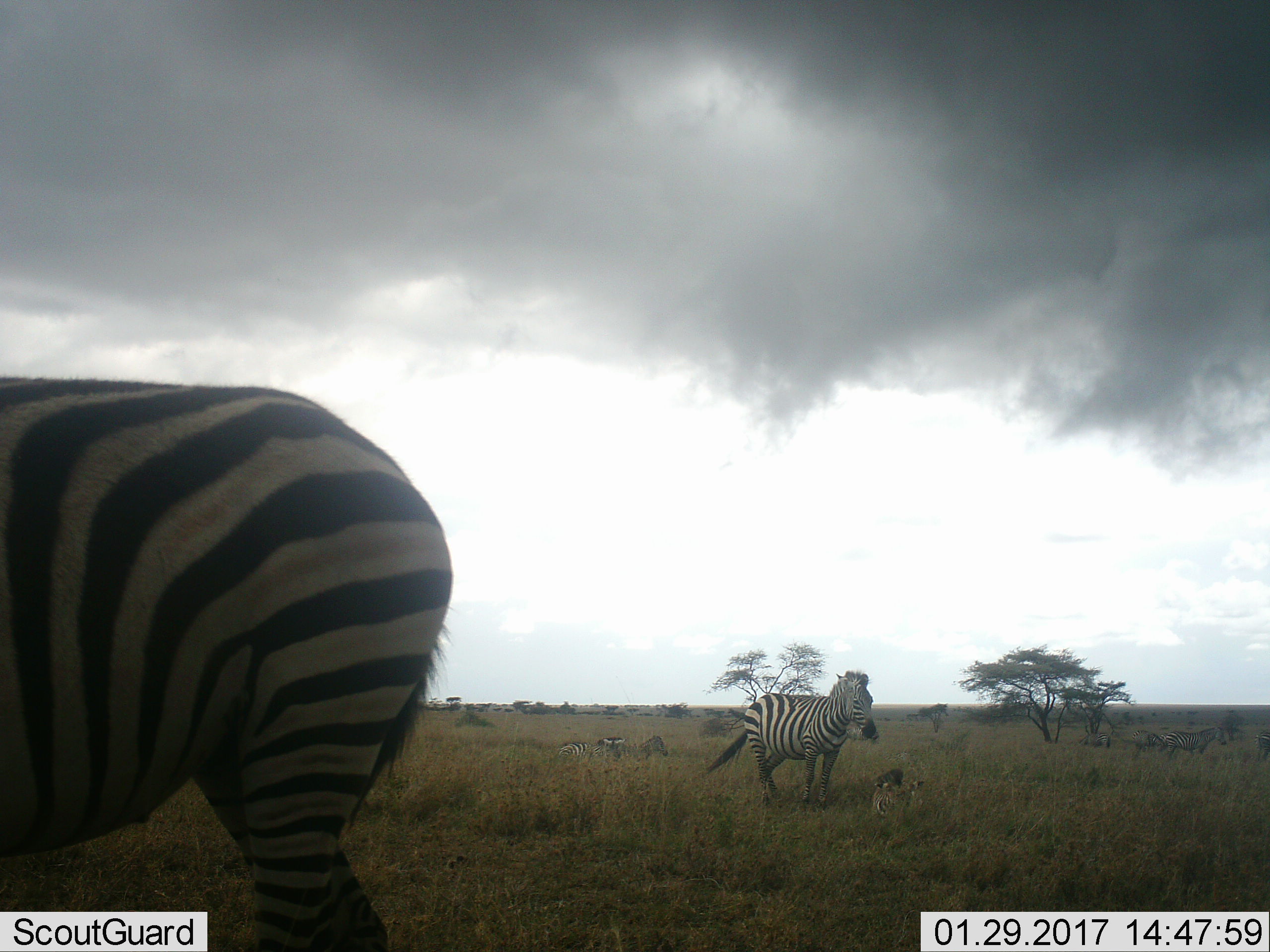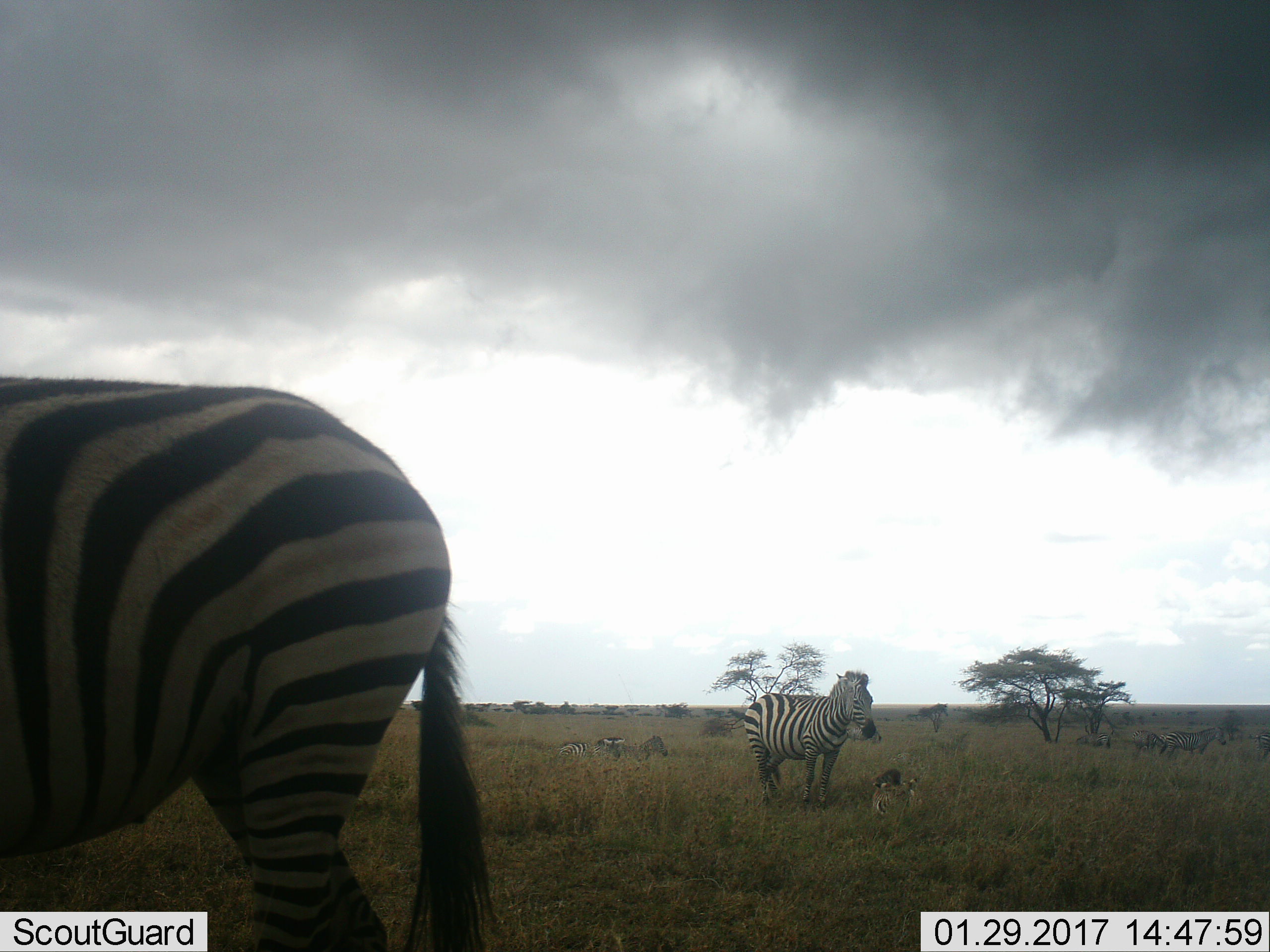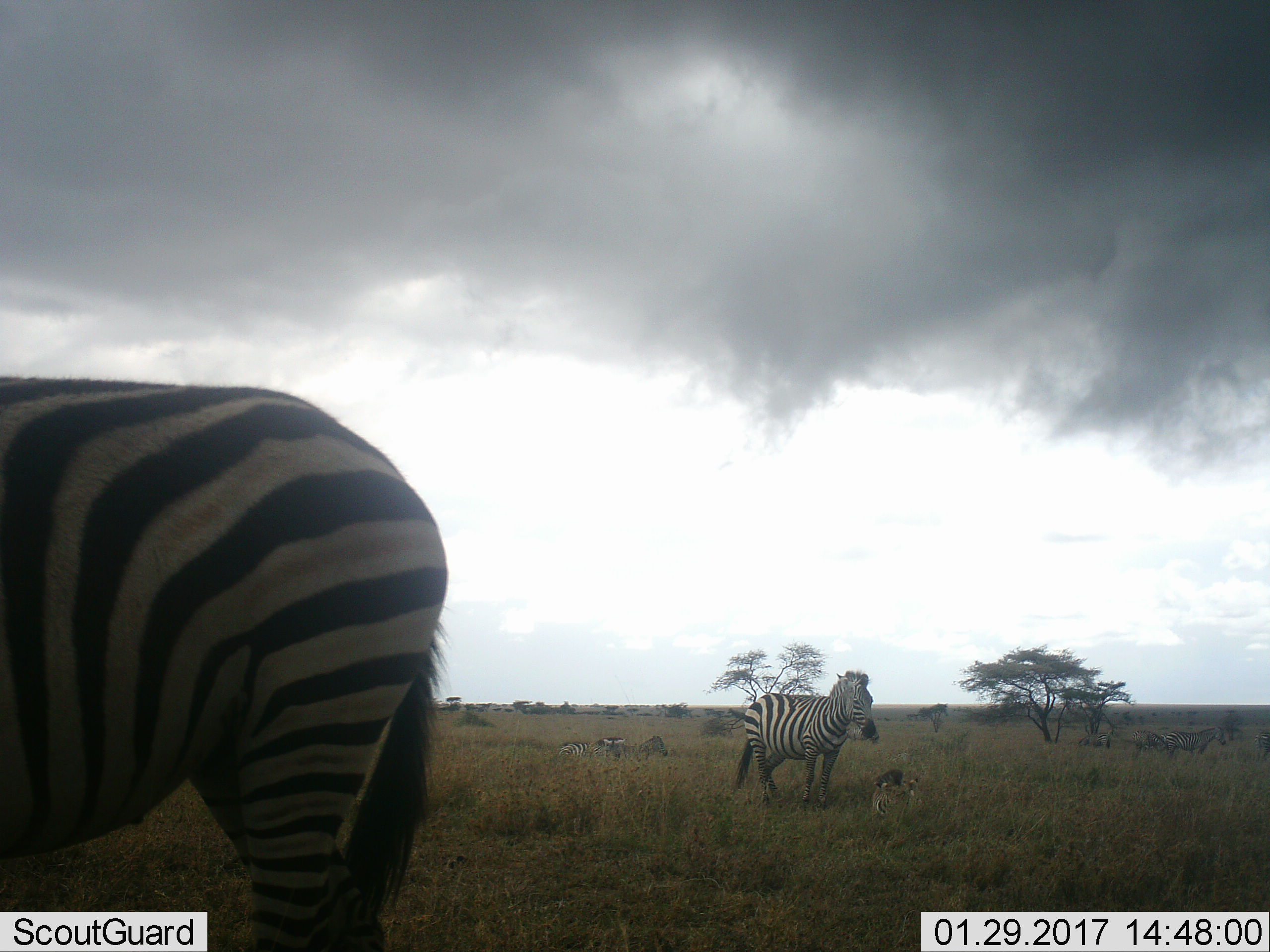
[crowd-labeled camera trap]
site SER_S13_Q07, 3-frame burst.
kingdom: Animalia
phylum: Chordata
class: Mammalia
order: Perissodactyla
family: Equidae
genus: Equus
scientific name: Equus quagga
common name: plains zebra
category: zebraplains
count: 9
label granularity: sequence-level